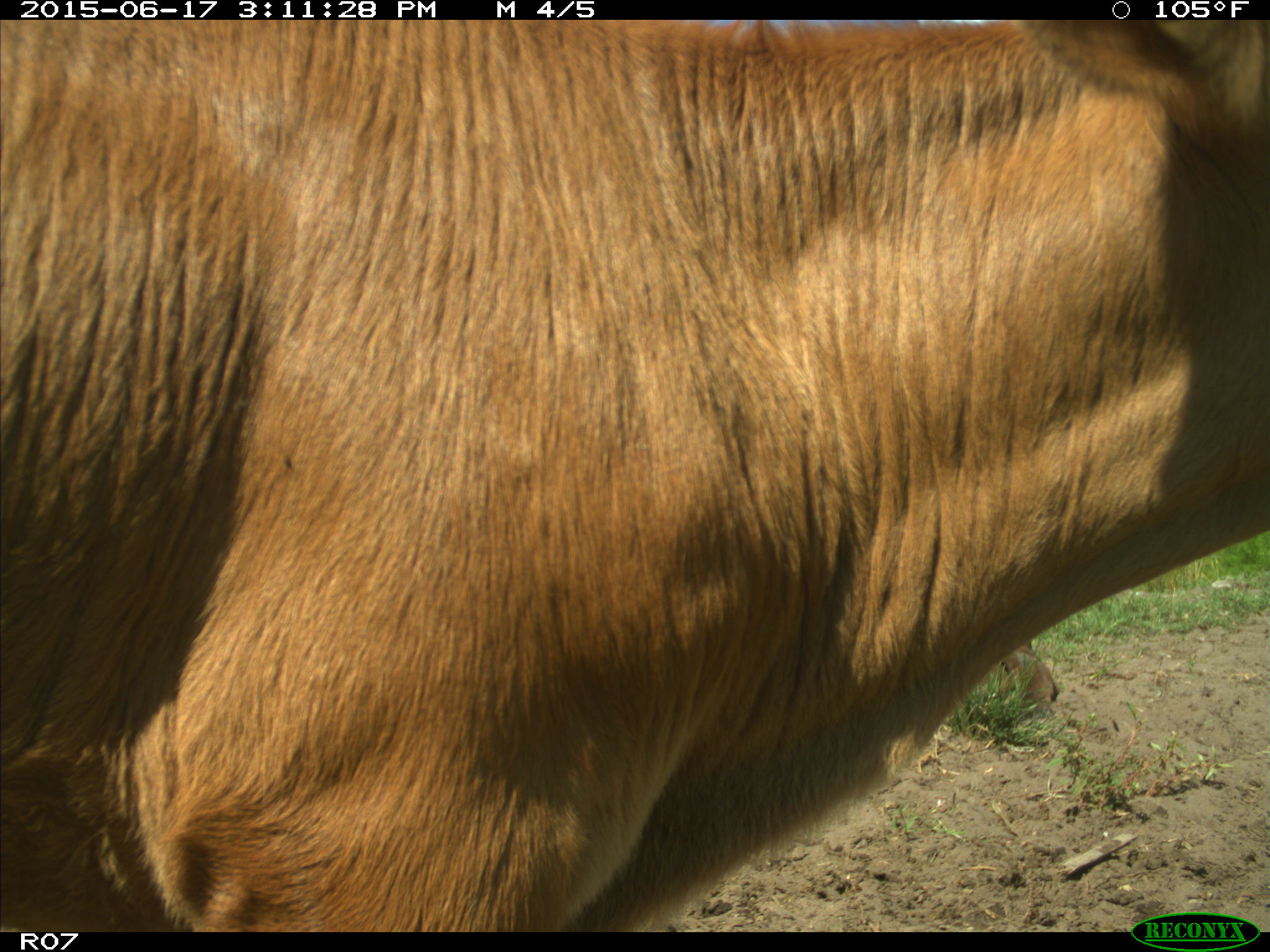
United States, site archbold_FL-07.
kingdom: Animalia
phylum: Chordata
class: Mammalia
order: Artiodactyla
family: Bovidae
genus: Bos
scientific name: Bos taurus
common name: domestic cow